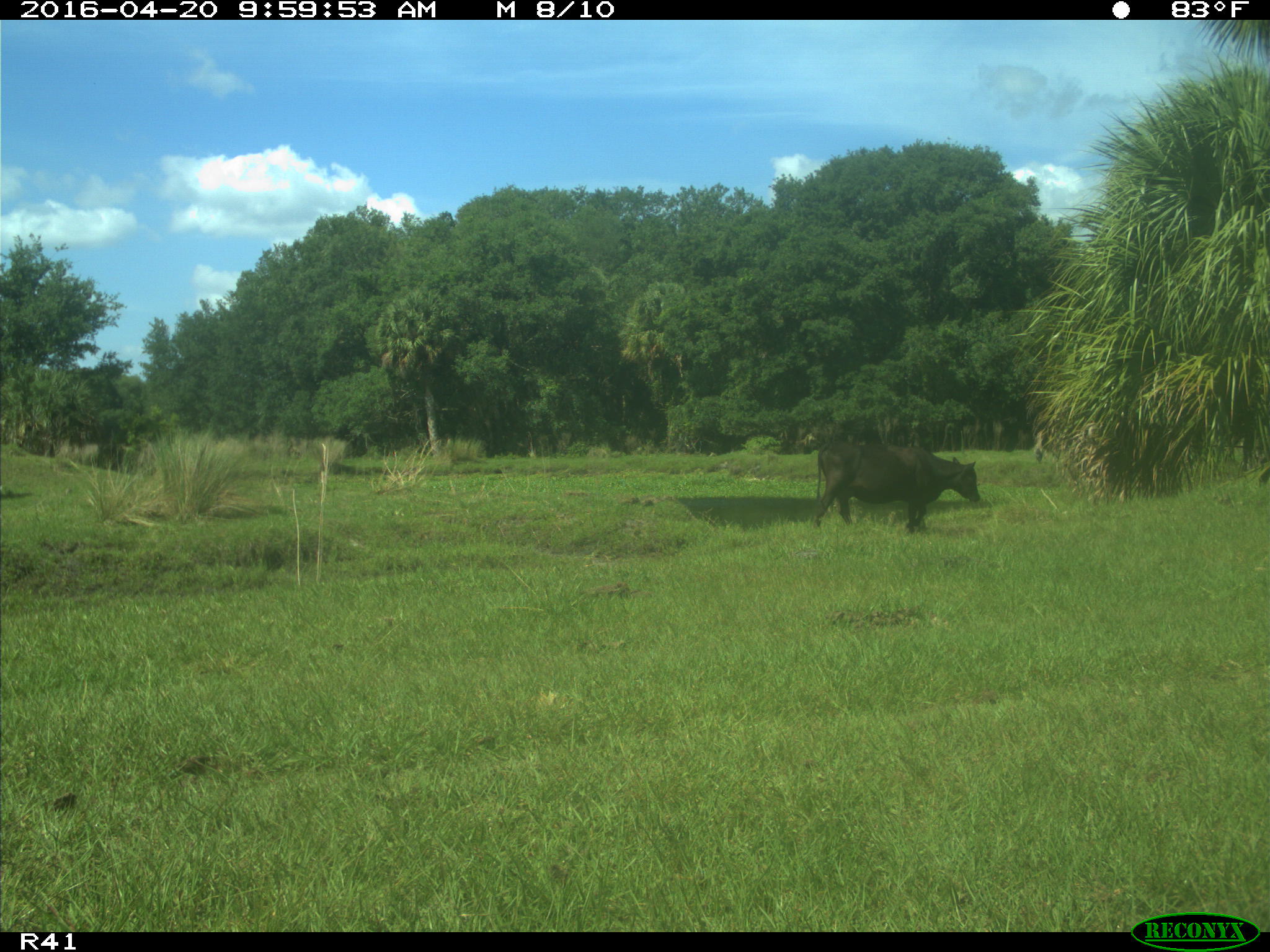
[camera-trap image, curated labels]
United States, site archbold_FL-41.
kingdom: Animalia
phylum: Chordata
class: Mammalia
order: Artiodactyla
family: Bovidae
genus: Bos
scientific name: Bos taurus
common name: domestic cow